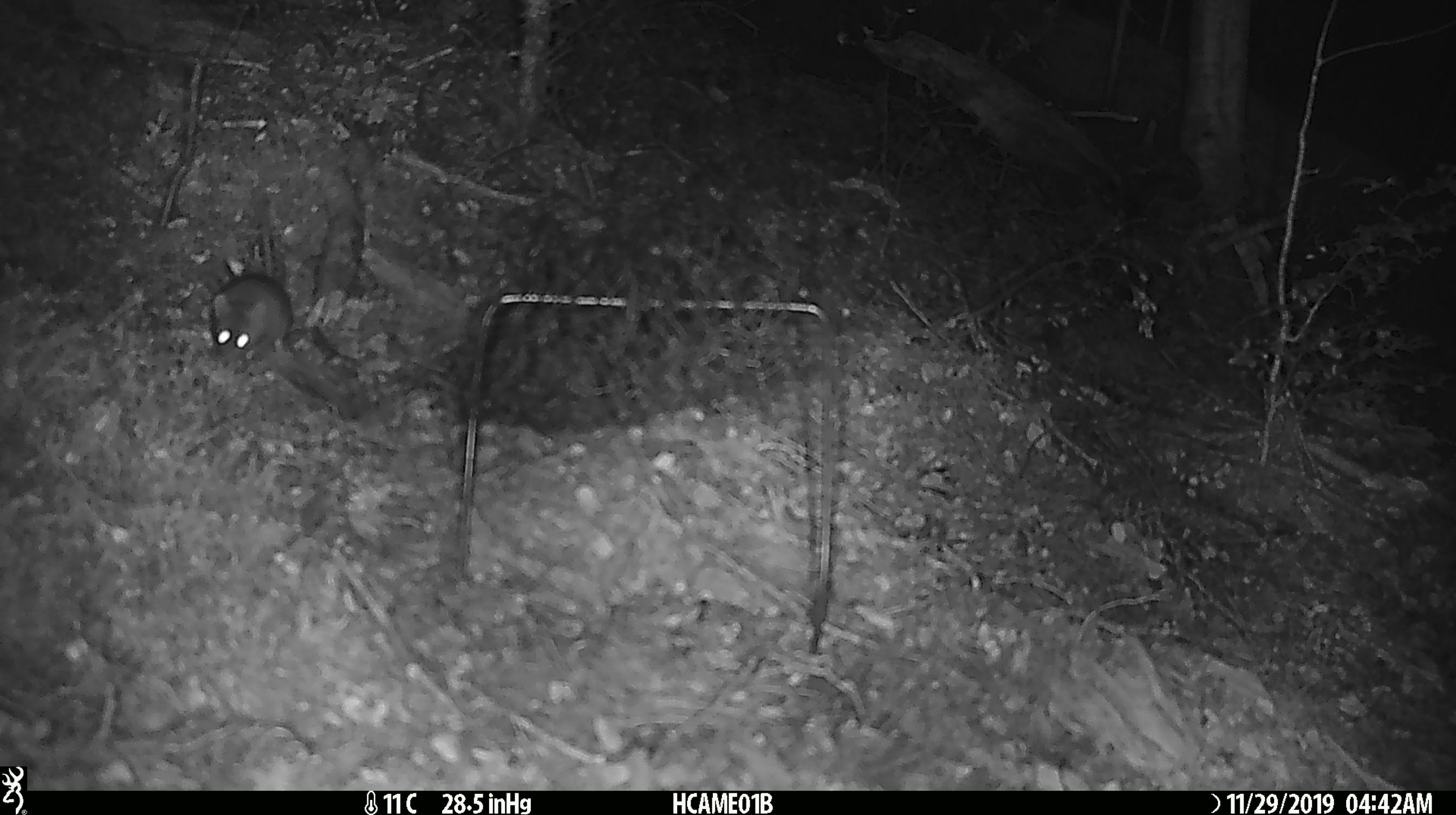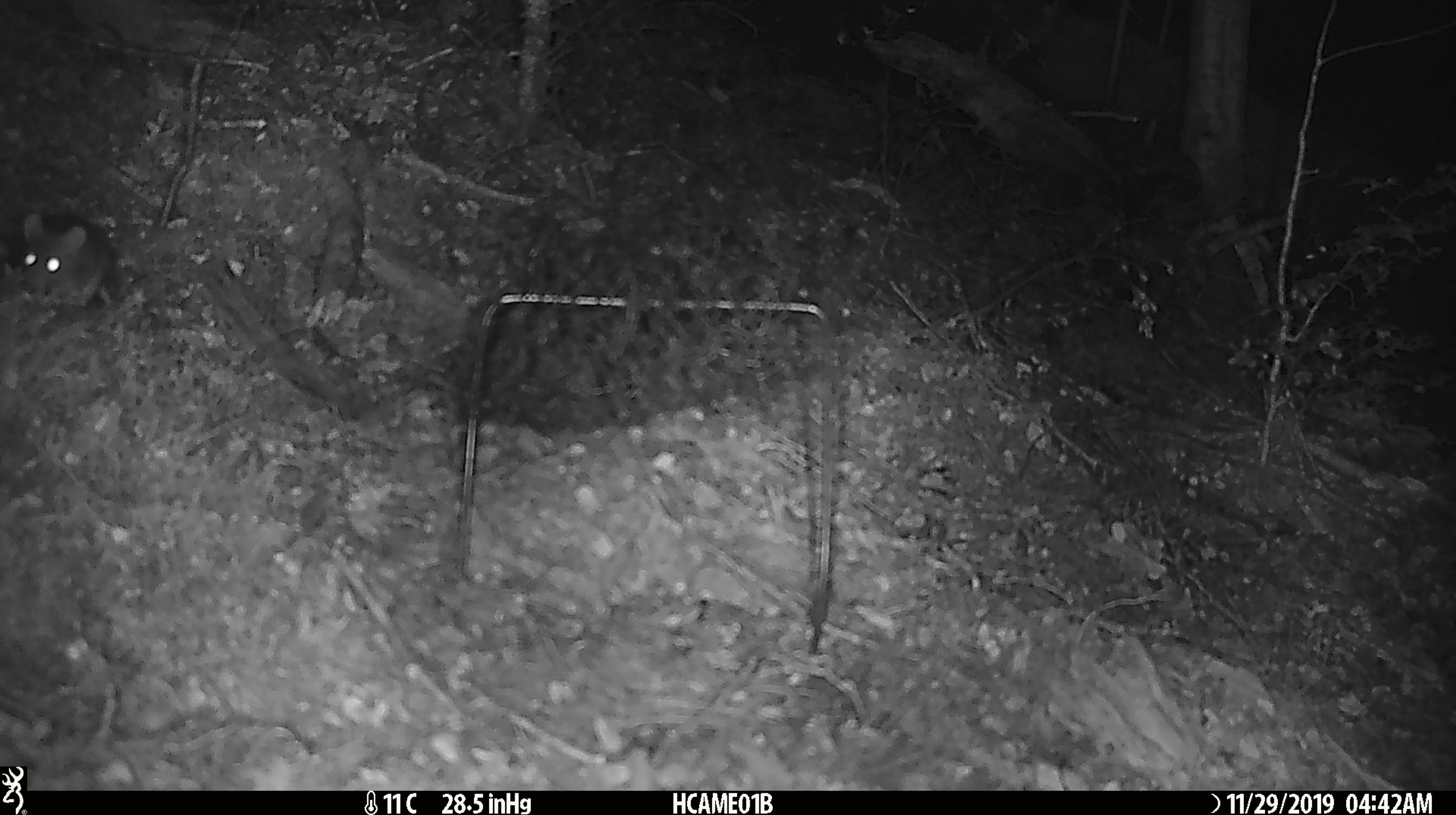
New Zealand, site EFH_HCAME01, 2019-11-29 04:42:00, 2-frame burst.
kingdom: Animalia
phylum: Chordata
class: Mammalia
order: Rodentia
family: Muridae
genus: Mus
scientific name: Mus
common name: mouse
Mouse (Mus).